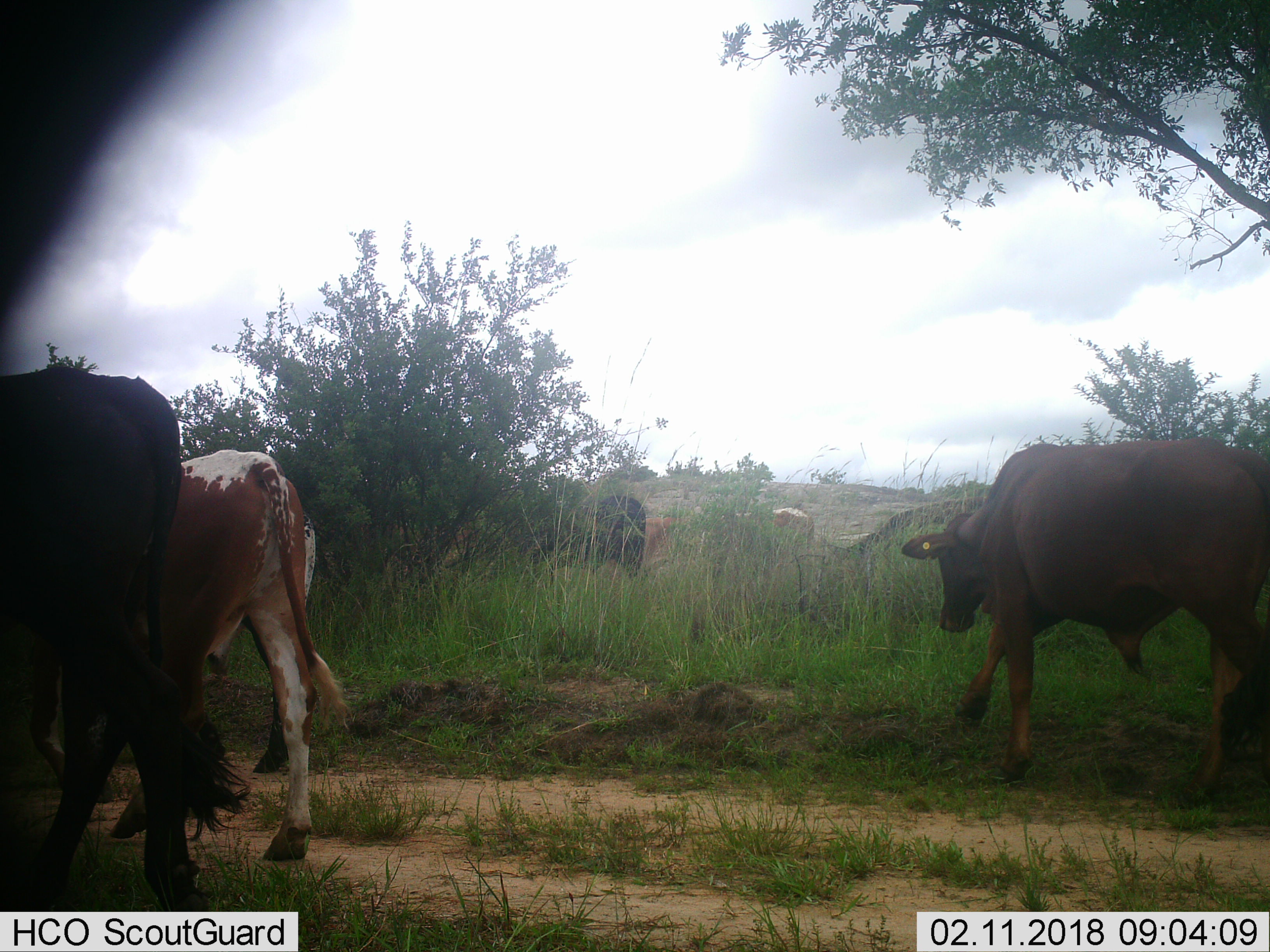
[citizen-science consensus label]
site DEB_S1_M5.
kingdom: Animalia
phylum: Chordata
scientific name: Vertebrata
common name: domestic animal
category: domesticanimal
Domesticanimal (domestic animal) (Vertebrata), count 8. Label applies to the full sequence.